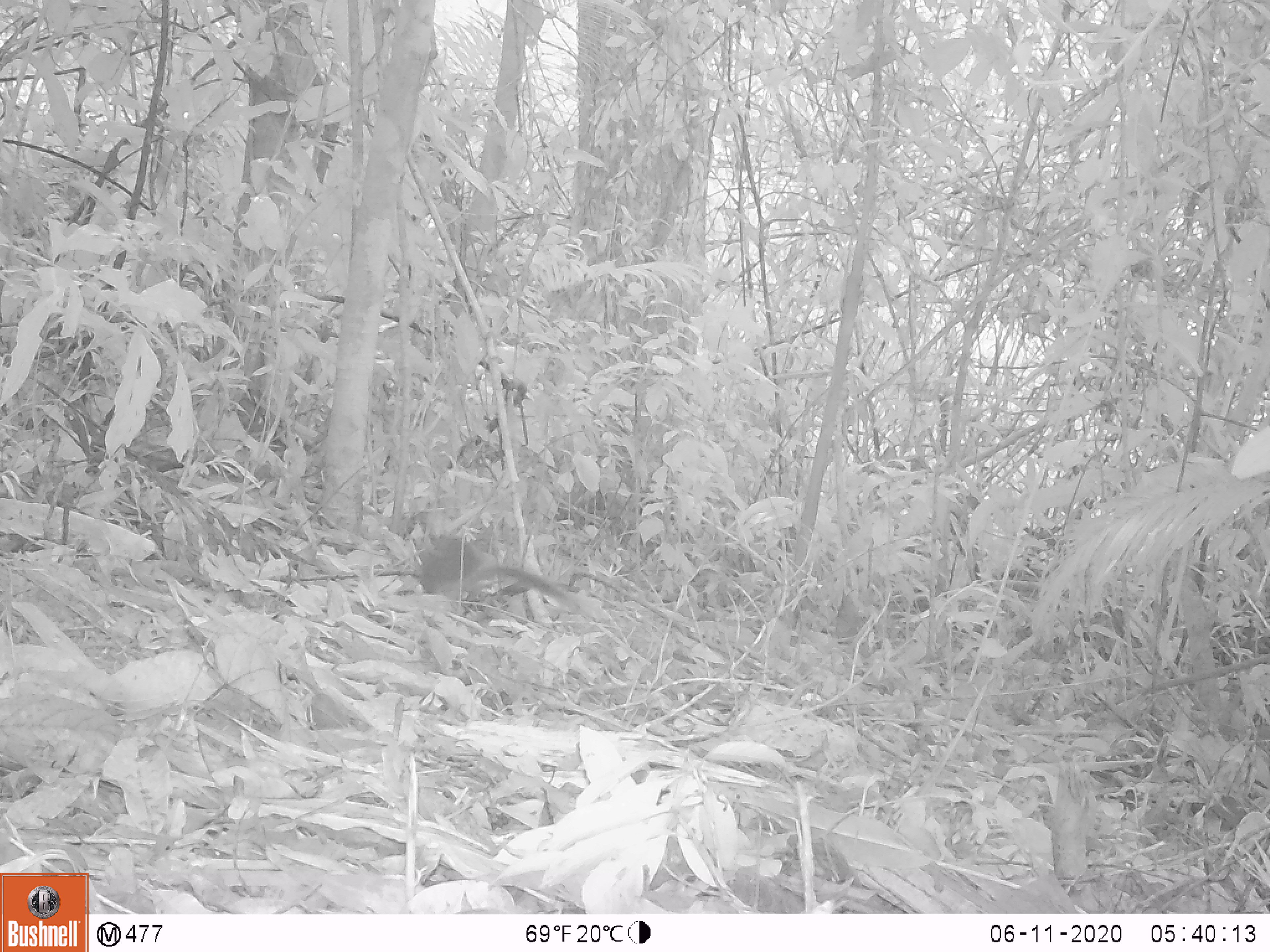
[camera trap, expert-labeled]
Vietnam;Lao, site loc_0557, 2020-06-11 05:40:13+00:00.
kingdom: Animalia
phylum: Chordata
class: Mammalia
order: Rodentia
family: Sciuridae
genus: Sciurus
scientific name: Sciurus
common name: squirrel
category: unidentified squirrel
Unidentified squirrel (squirrel) (Sciurus). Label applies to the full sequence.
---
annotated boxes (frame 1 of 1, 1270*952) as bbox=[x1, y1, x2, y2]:
unidentified squirrel: bbox=[413, 536, 569, 599]